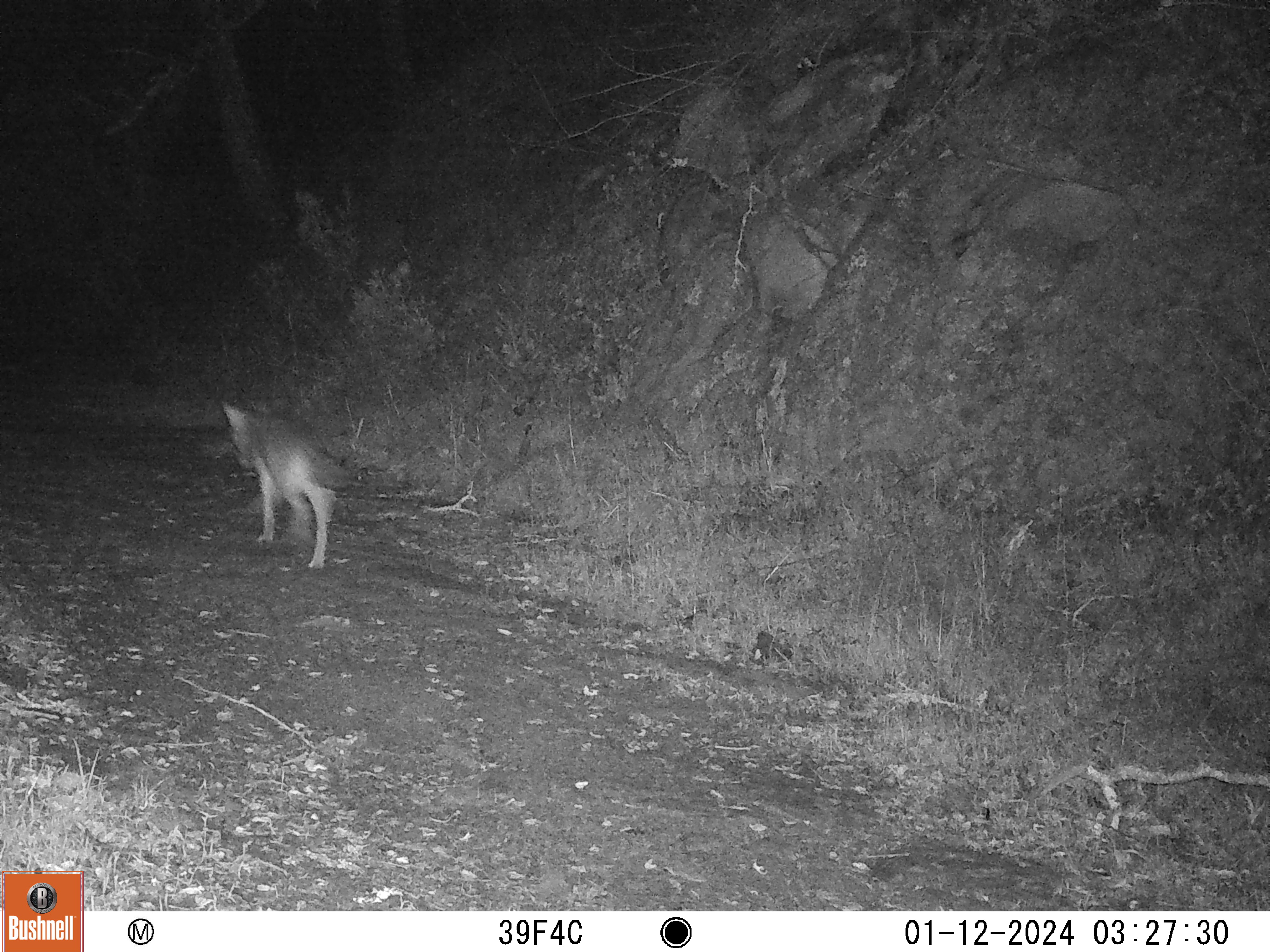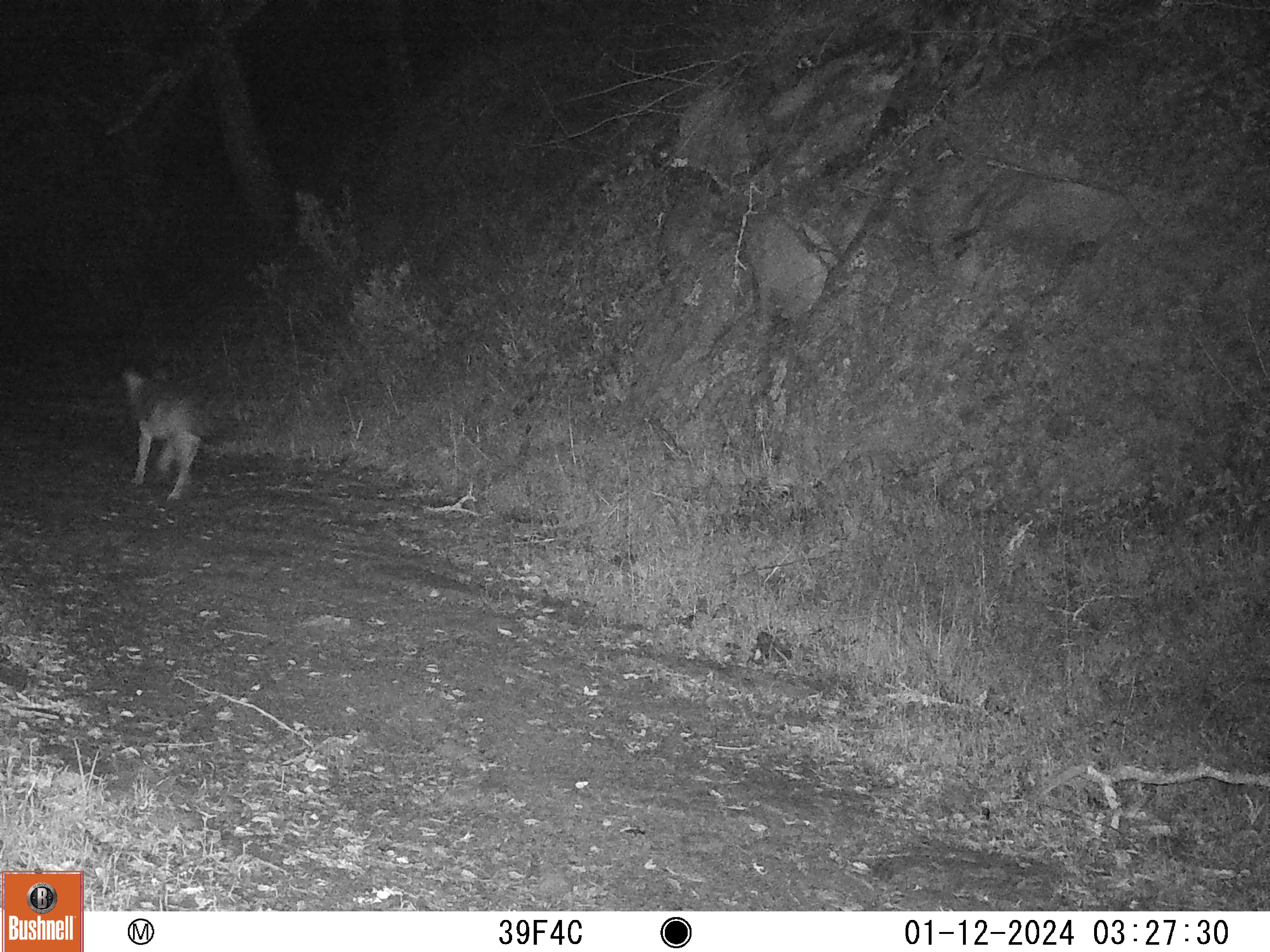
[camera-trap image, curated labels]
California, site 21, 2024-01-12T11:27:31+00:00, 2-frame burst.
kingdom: Animalia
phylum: Chordata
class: Mammalia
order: Carnivora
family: Canidae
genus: Canis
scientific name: Canis latrans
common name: coyote